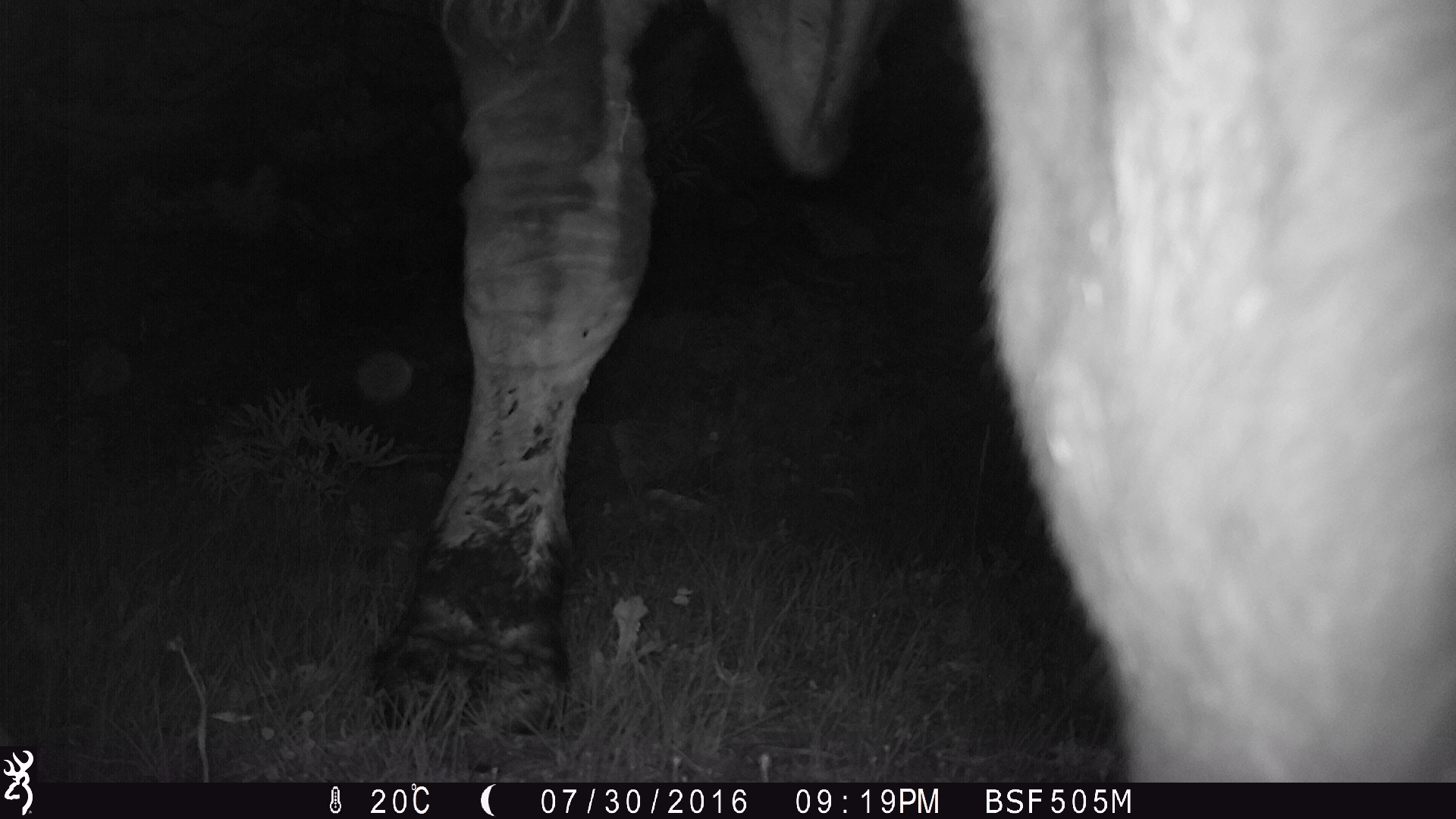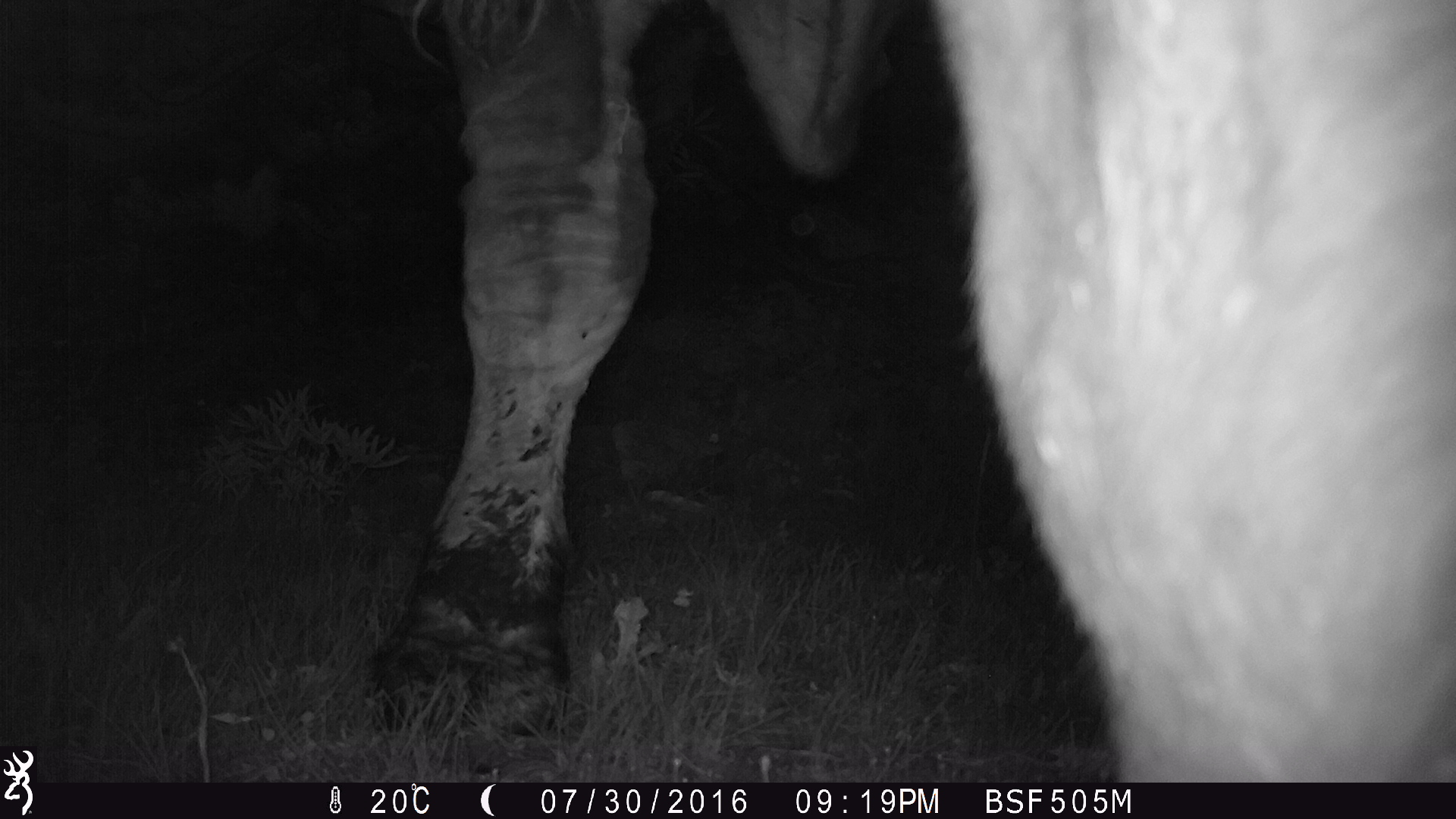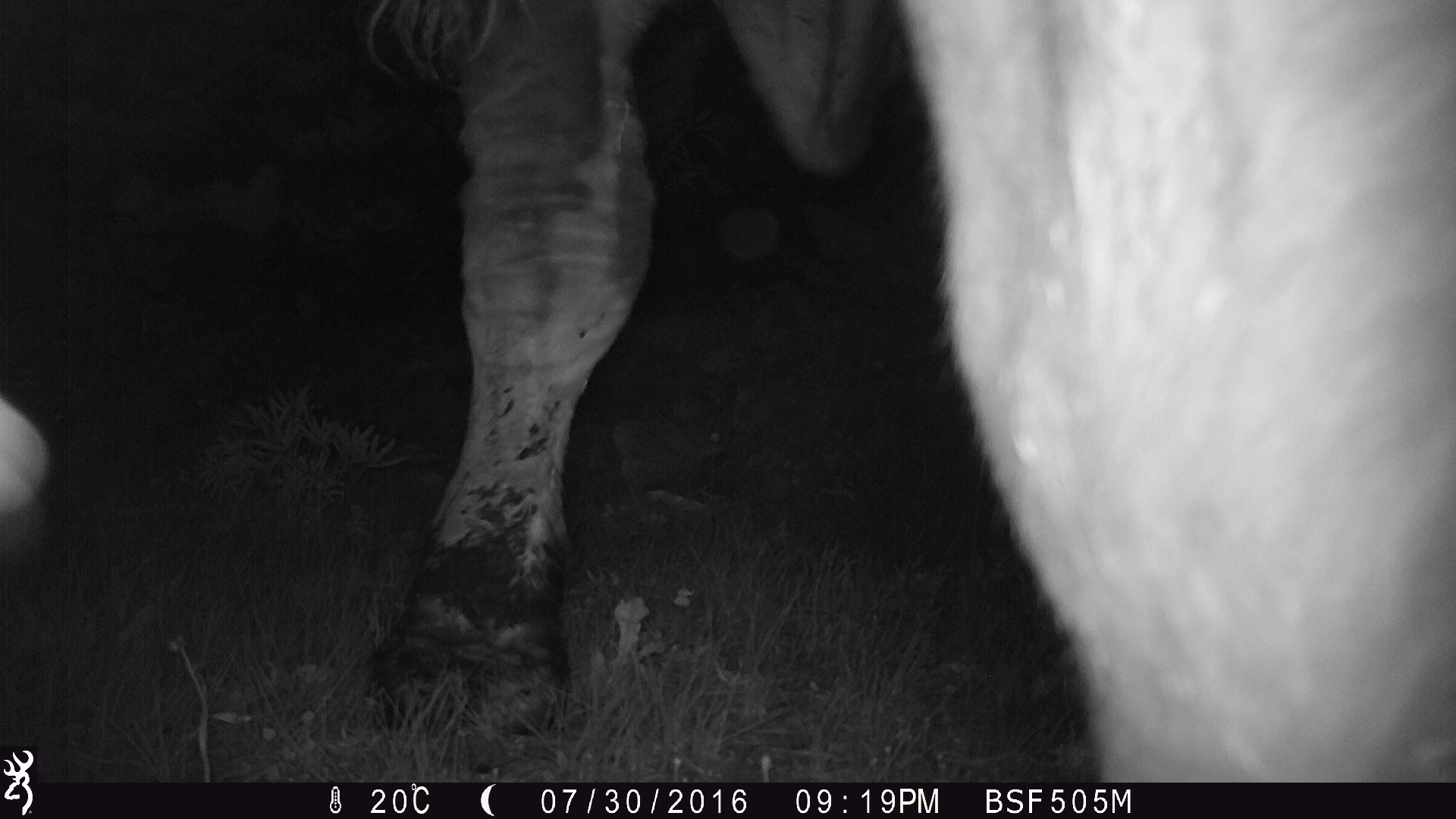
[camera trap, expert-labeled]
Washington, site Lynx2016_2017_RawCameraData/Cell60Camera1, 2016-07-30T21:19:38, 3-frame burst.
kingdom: Animalia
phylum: Chordata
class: Mammalia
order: Artiodactyla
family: Bovidae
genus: Bos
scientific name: Bos taurus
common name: domestic cattle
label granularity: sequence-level